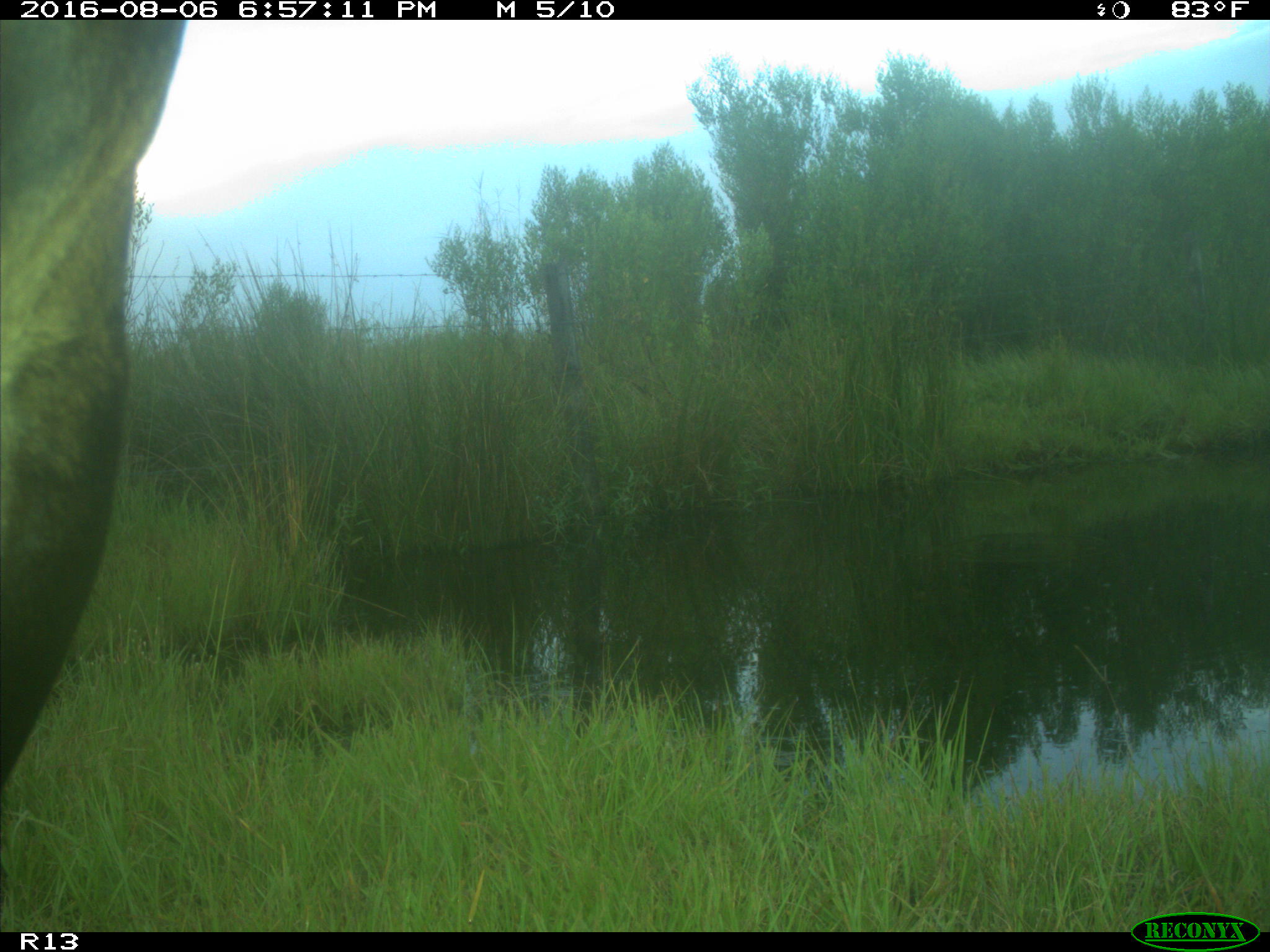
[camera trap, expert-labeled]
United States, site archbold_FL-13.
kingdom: Animalia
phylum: Chordata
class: Mammalia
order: Artiodactyla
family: Bovidae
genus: Bos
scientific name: Bos taurus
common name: domestic cow